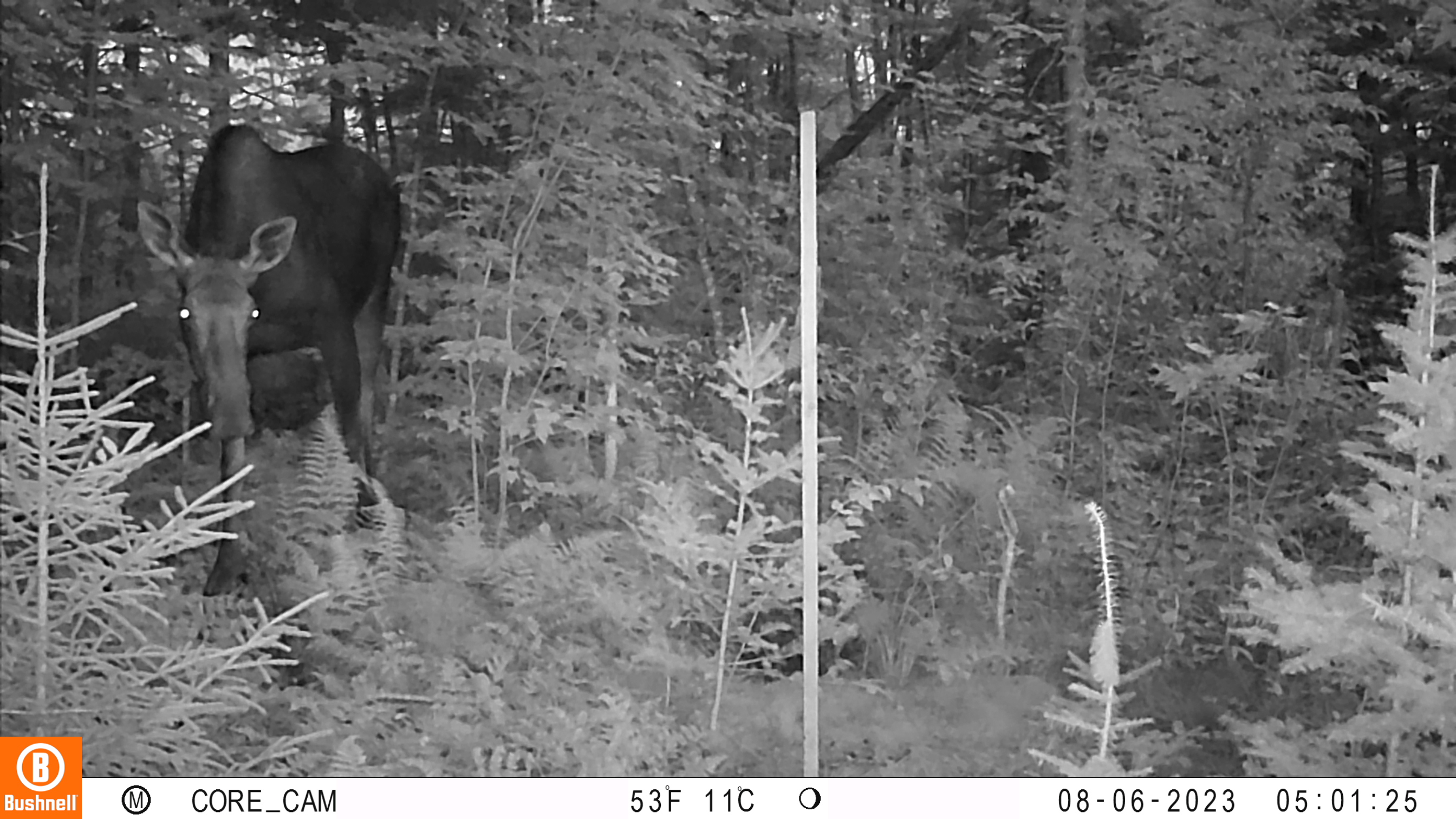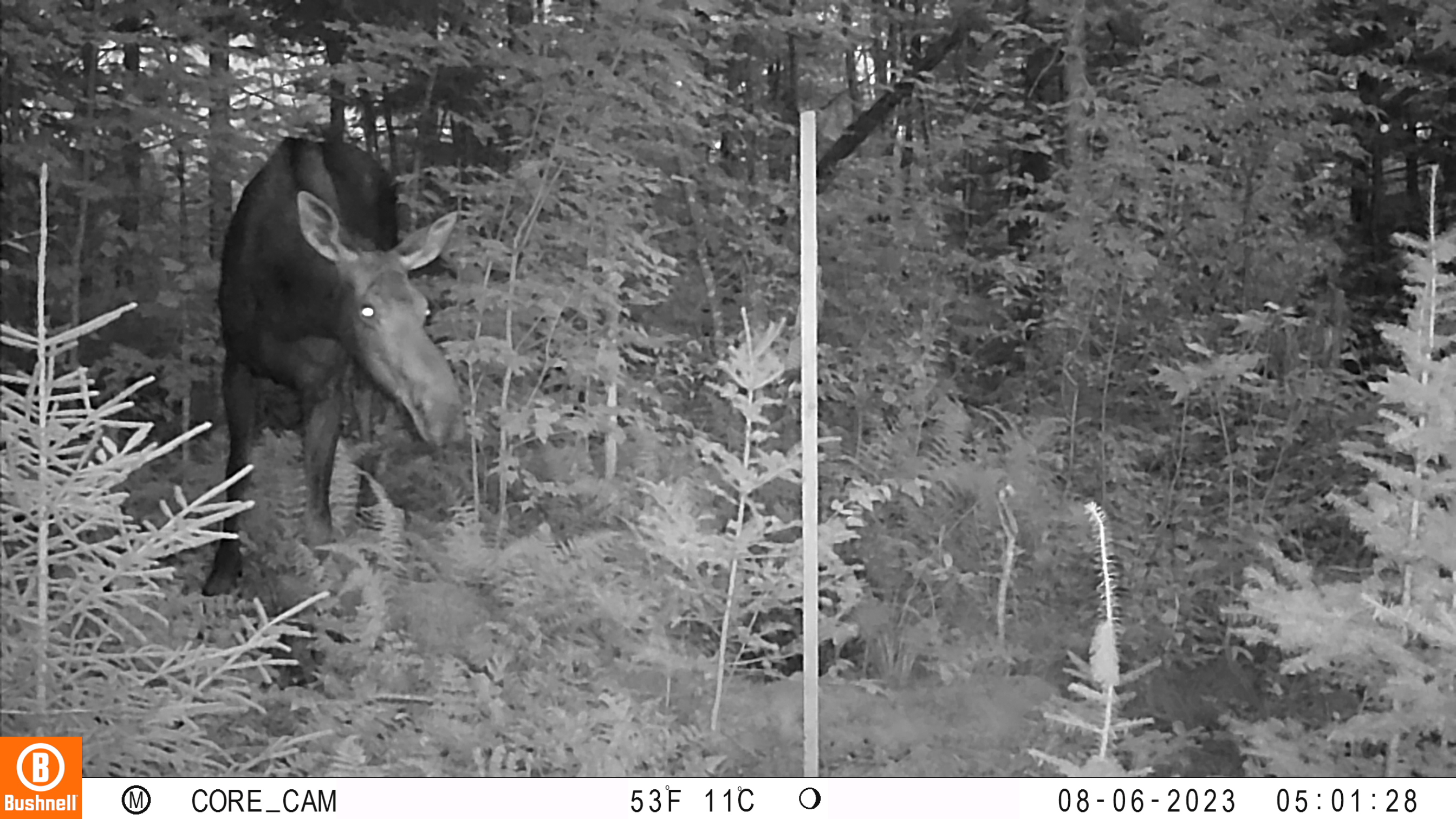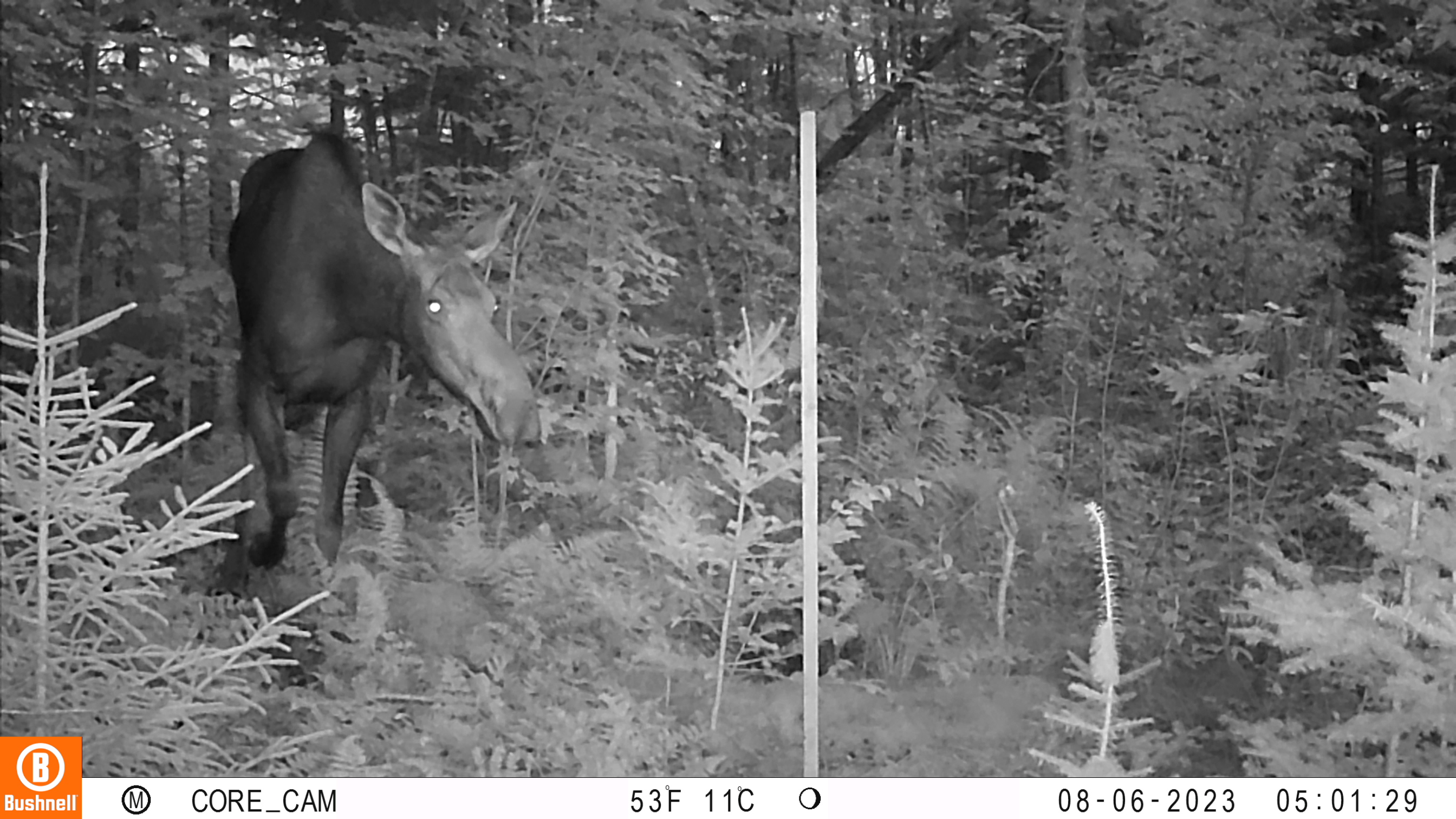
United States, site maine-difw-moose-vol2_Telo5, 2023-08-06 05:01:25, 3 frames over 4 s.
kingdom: Animalia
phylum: Chordata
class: Mammalia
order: Artiodactyla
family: Cervidae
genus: Alces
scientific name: Alces alces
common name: moose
Moose (Alces alces).